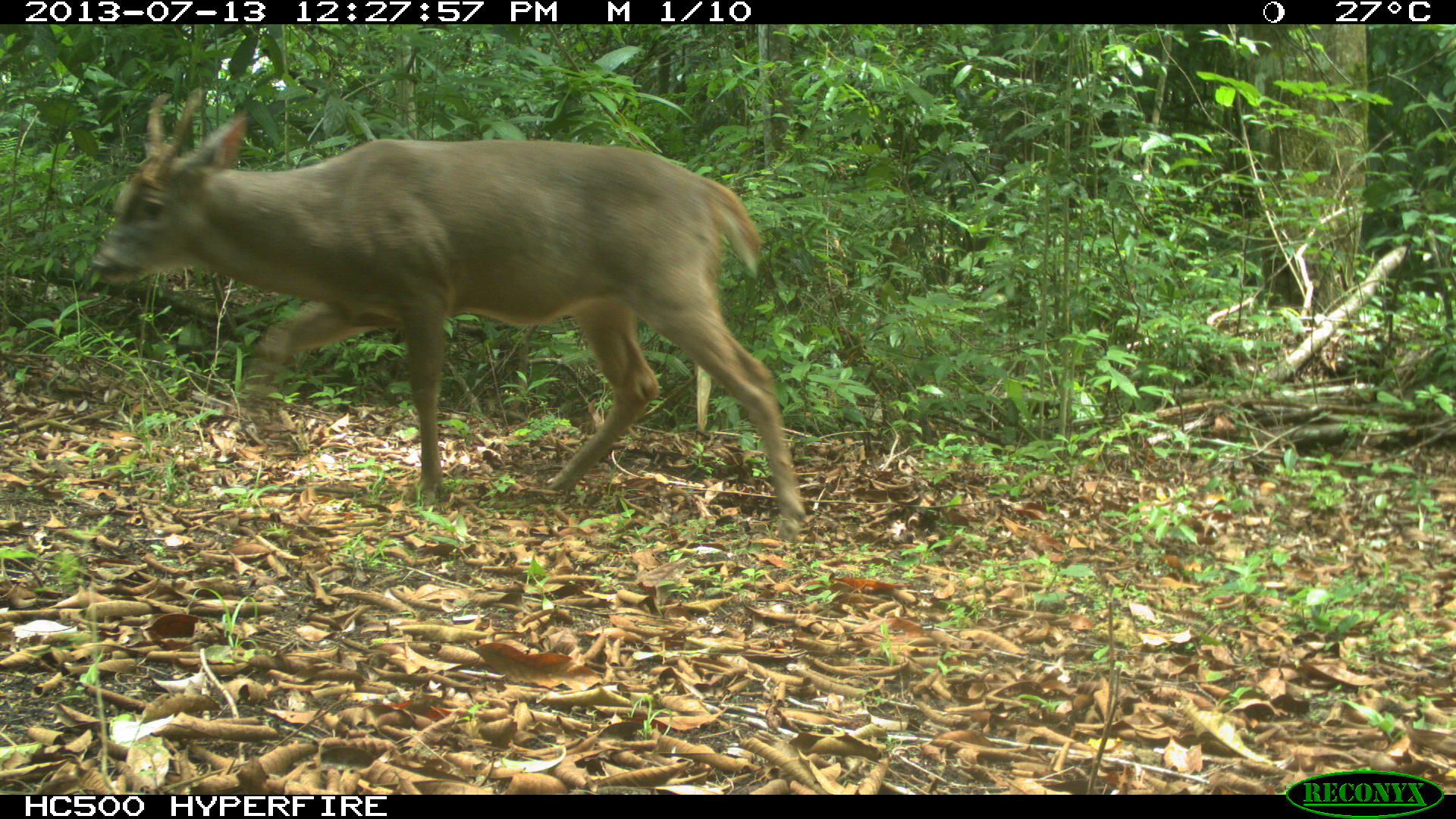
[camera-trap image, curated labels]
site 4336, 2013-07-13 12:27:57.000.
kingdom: Animalia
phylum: Chordata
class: Mammalia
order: Artiodactyla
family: Cervidae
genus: Odocoileus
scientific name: Odocoileus virginianus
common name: white-tailed deer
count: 1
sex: male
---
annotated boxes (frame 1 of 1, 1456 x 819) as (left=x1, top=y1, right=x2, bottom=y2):
odocoileus virginianus: (left=89, top=86, right=806, bottom=542)